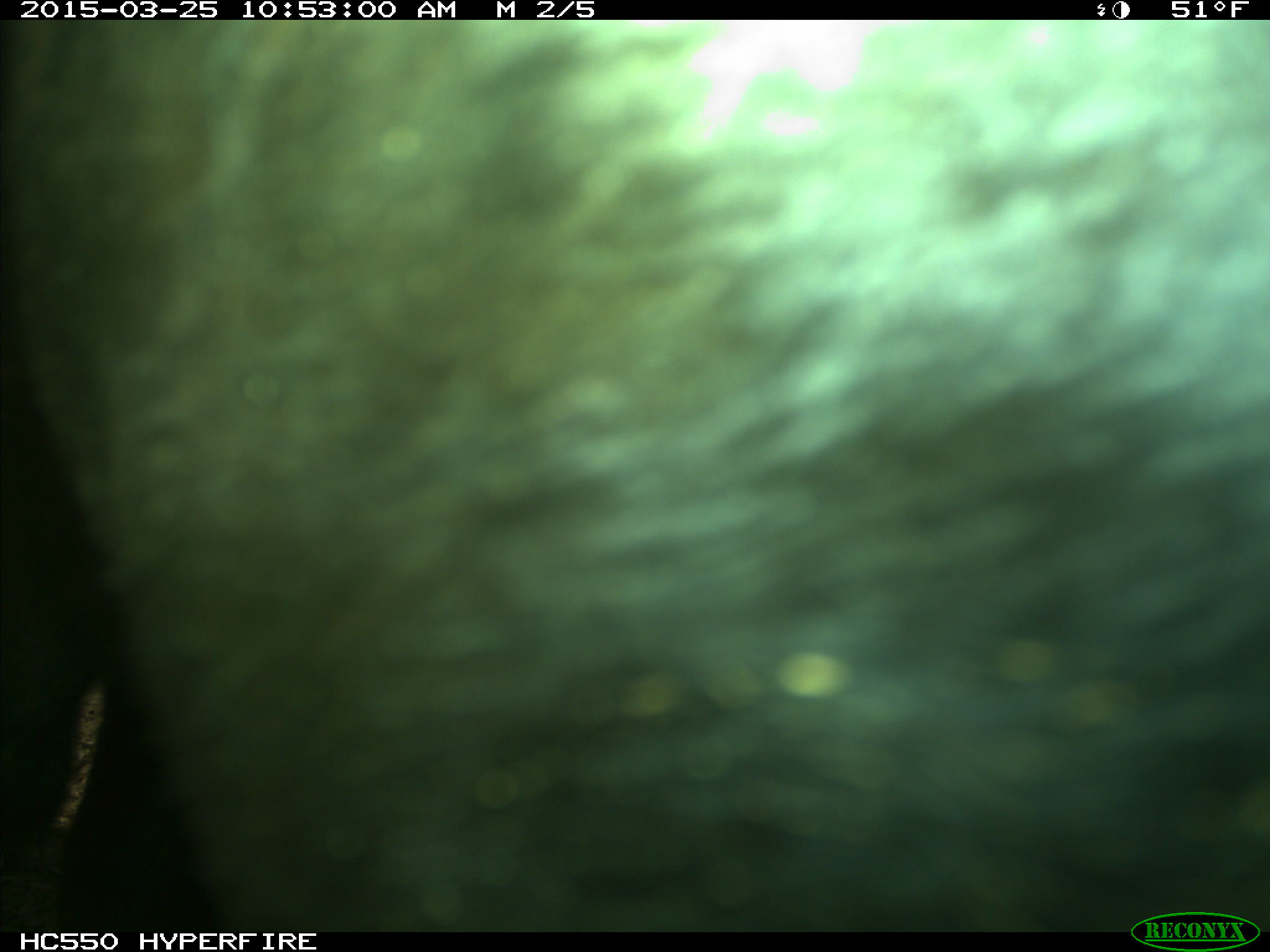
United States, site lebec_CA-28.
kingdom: Animalia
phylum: Chordata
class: Mammalia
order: Artiodactyla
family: Bovidae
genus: Bos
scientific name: Bos taurus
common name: domestic cow